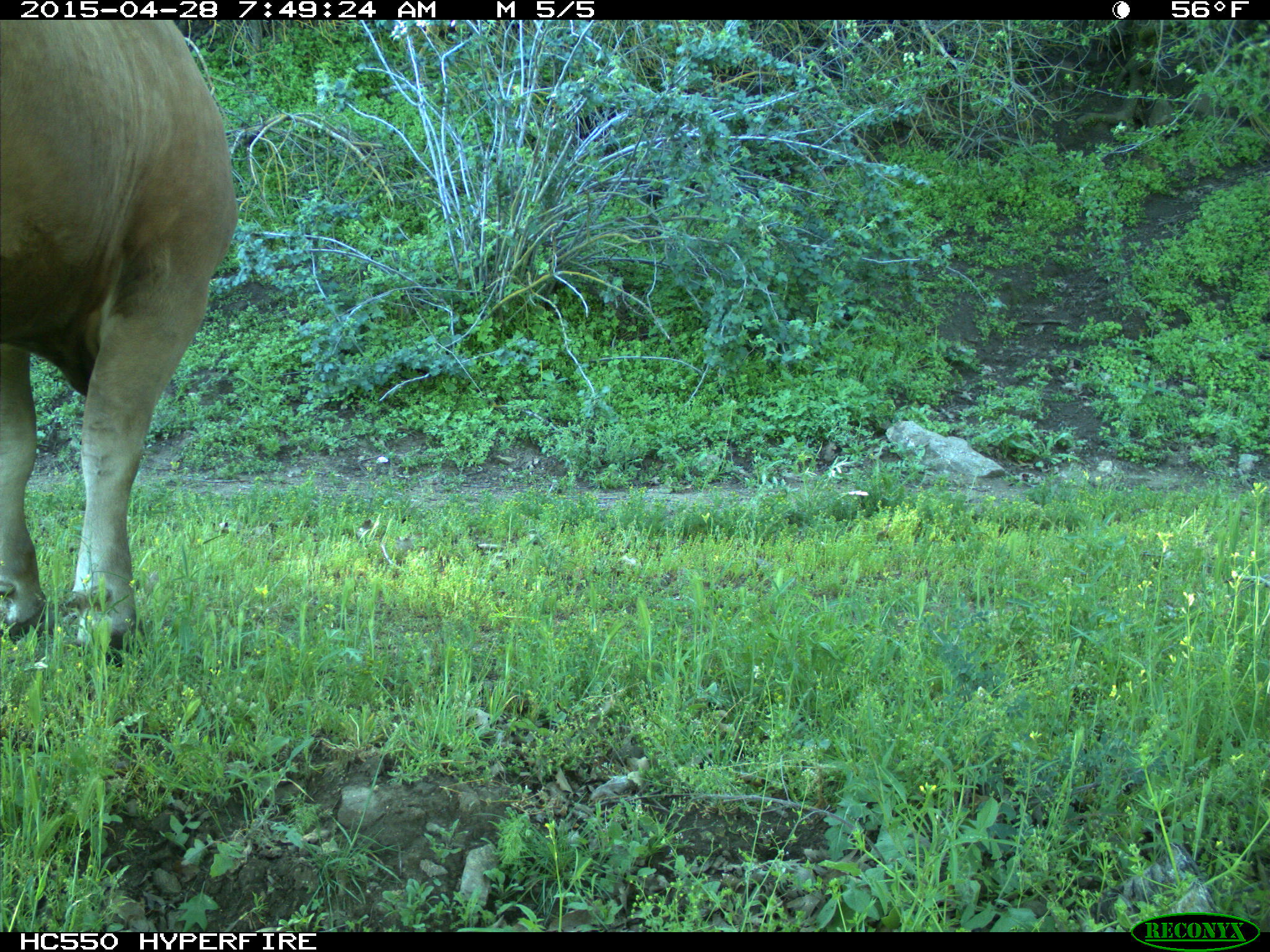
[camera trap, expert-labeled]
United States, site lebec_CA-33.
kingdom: Animalia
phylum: Chordata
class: Mammalia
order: Artiodactyla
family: Bovidae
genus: Bos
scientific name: Bos taurus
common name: domestic cow